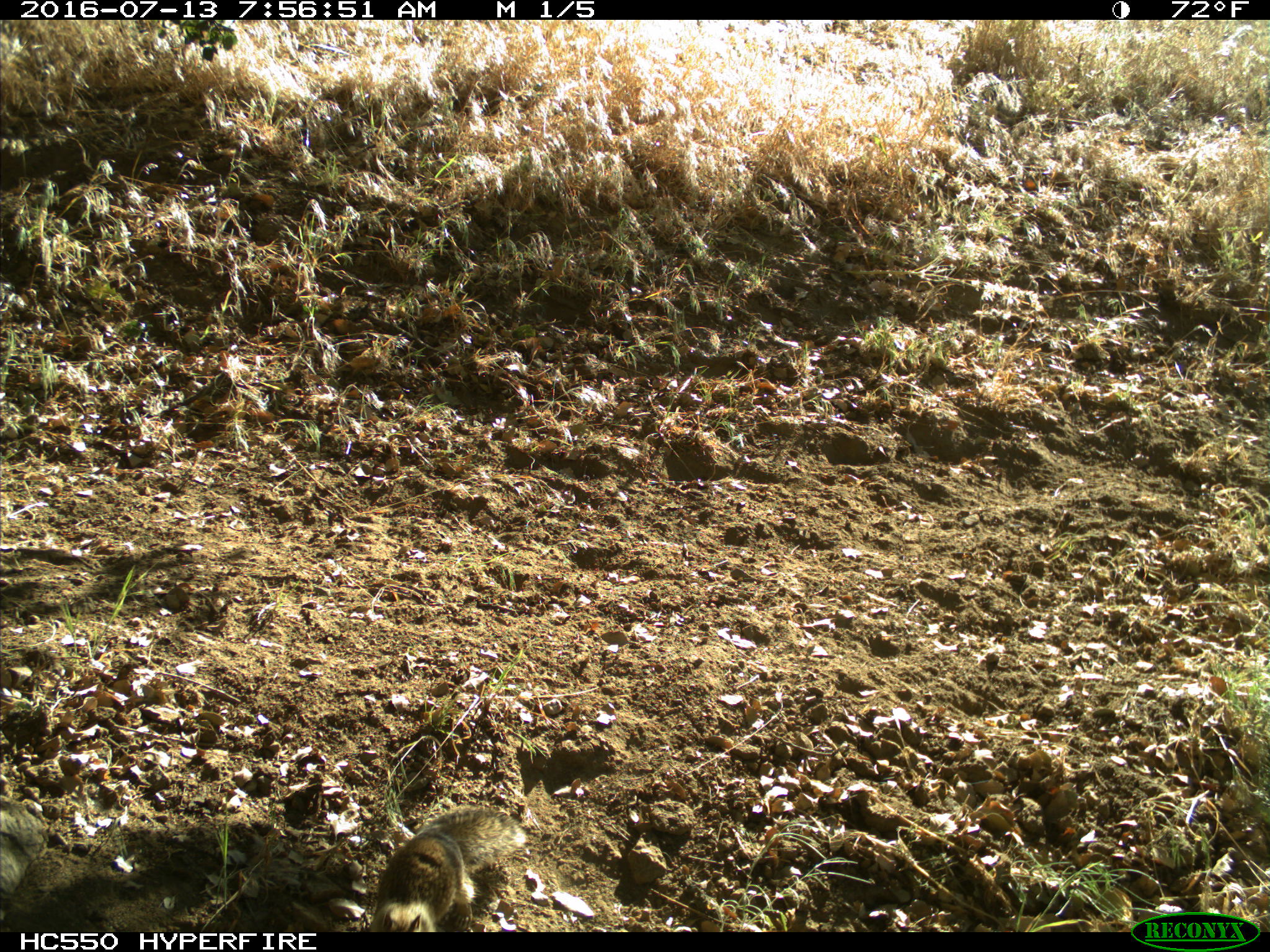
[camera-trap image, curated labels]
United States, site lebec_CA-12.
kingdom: Animalia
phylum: Chordata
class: Mammalia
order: Rodentia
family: Sciuridae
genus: Otospermophilus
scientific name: Otospermophilus beecheyi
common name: california ground squirrel